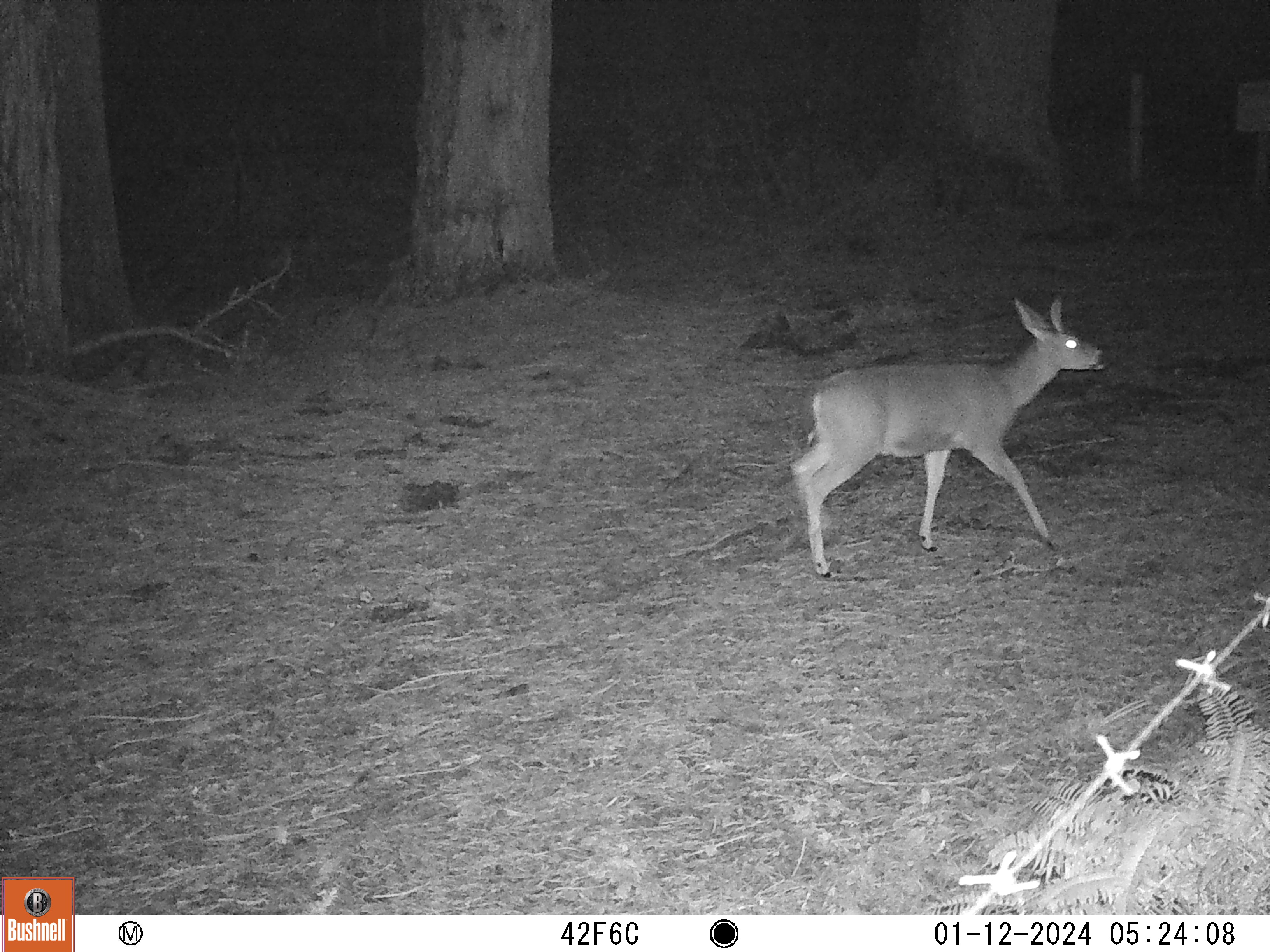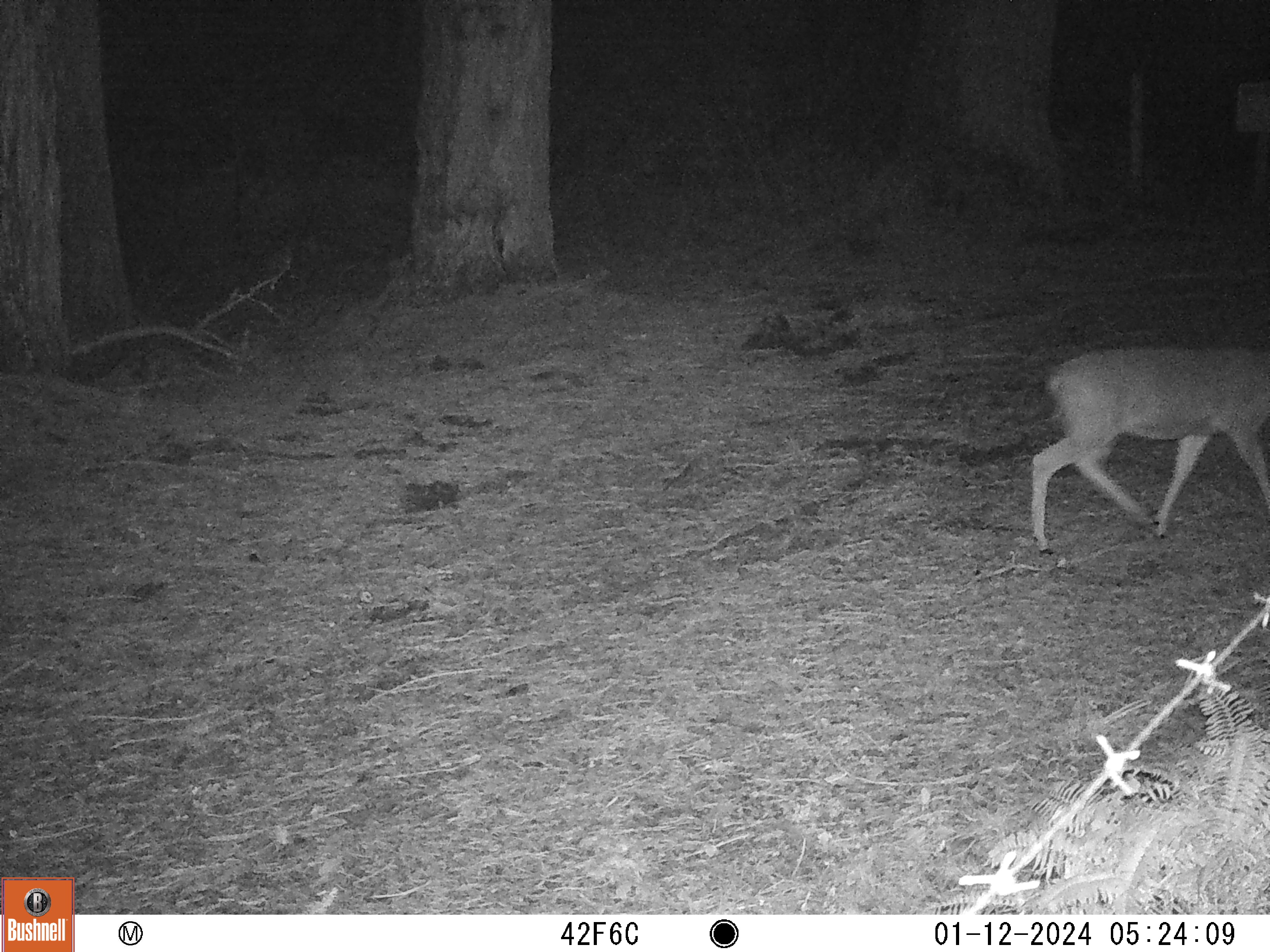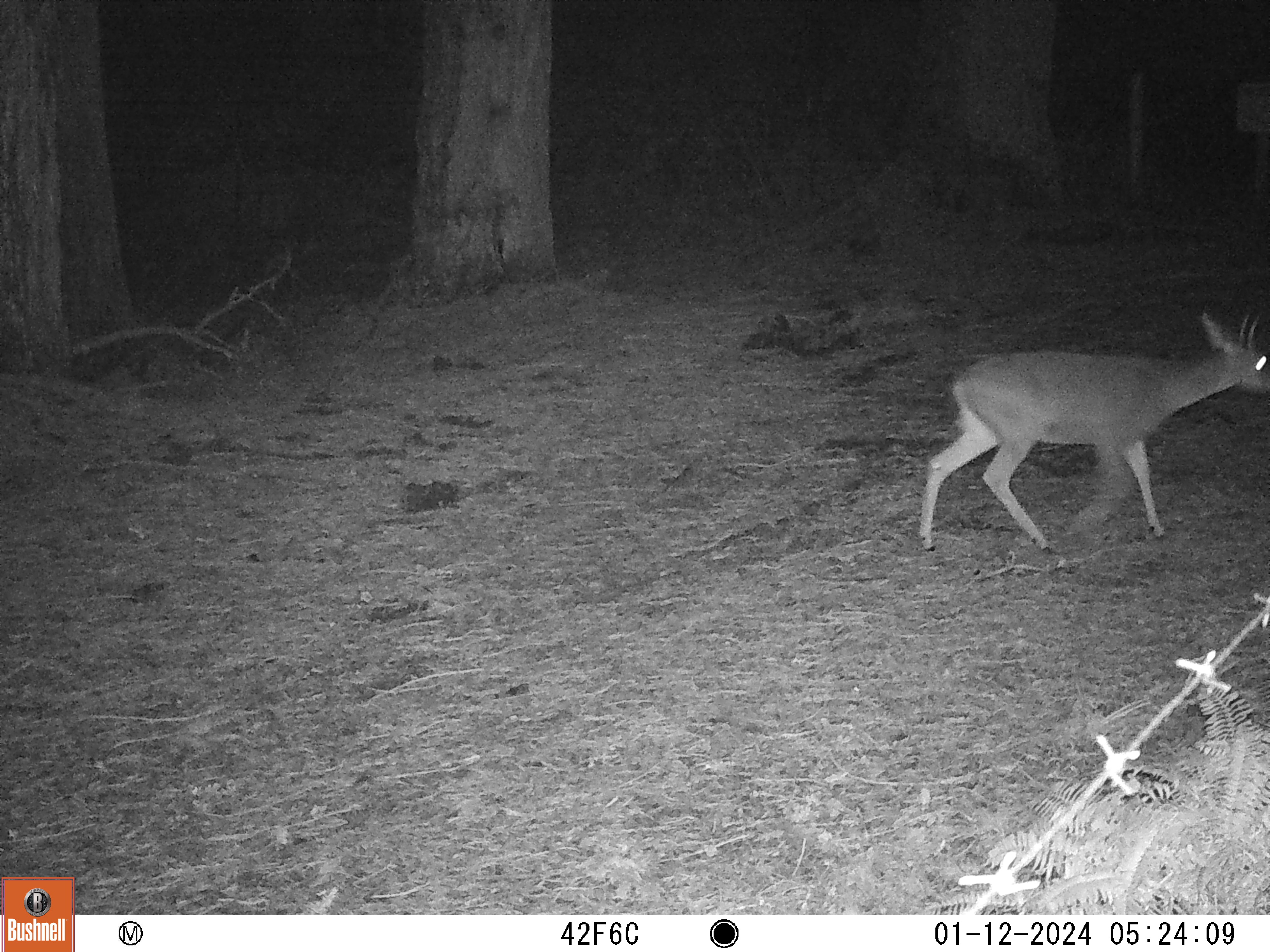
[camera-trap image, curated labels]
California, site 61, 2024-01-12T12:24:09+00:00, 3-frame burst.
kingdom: Animalia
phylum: Chordata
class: Mammalia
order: Artiodactyla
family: Cervidae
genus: Odocoileus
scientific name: Odocoileus hemionus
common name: mule deer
Mule deer (Odocoileus hemionus).